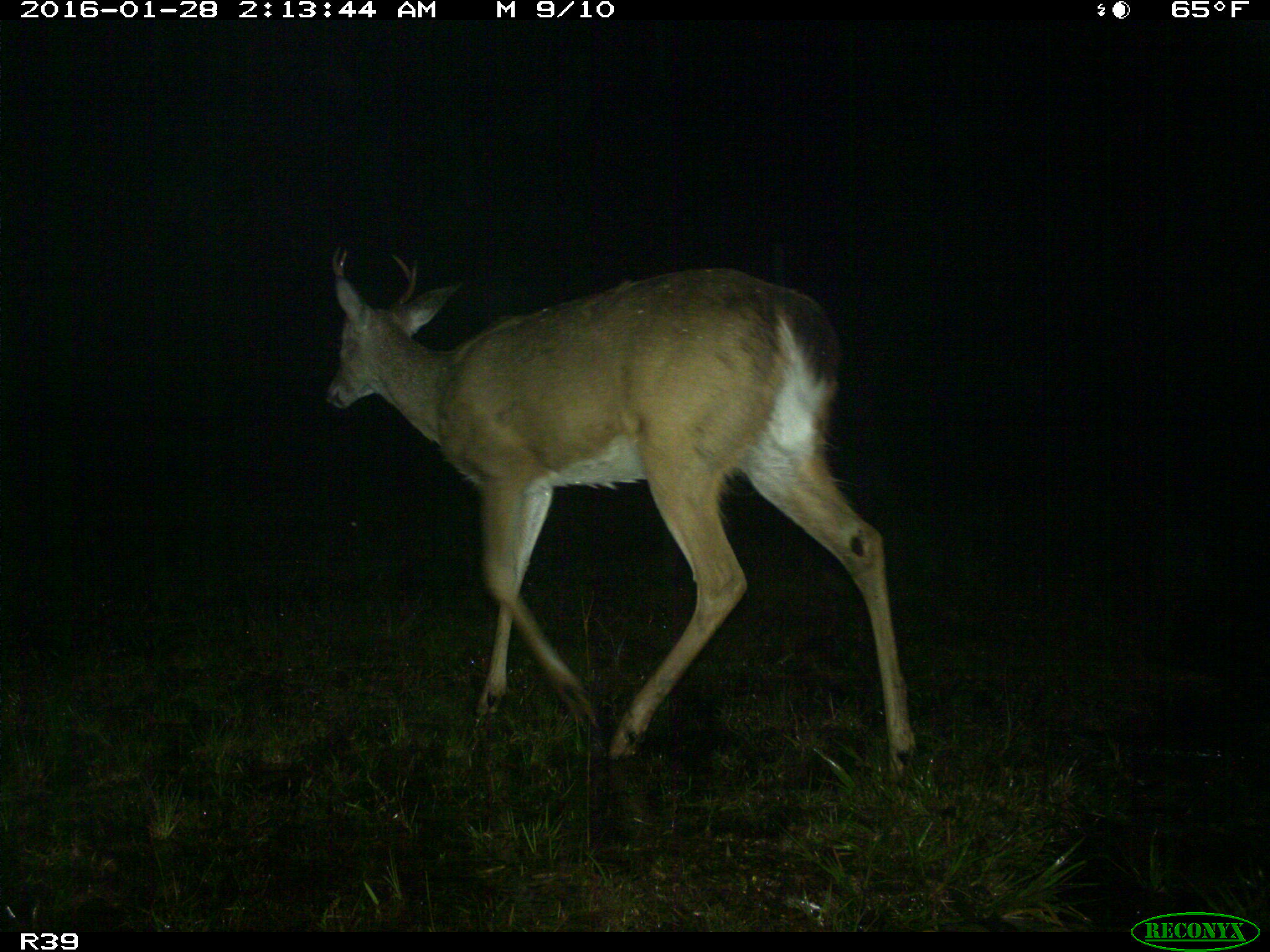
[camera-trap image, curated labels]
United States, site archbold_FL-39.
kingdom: Animalia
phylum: Chordata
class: Mammalia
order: Artiodactyla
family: Cervidae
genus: Odocoileus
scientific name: Odocoileus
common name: deer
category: unidentified deer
Unidentified deer (deer) (Odocoileus).